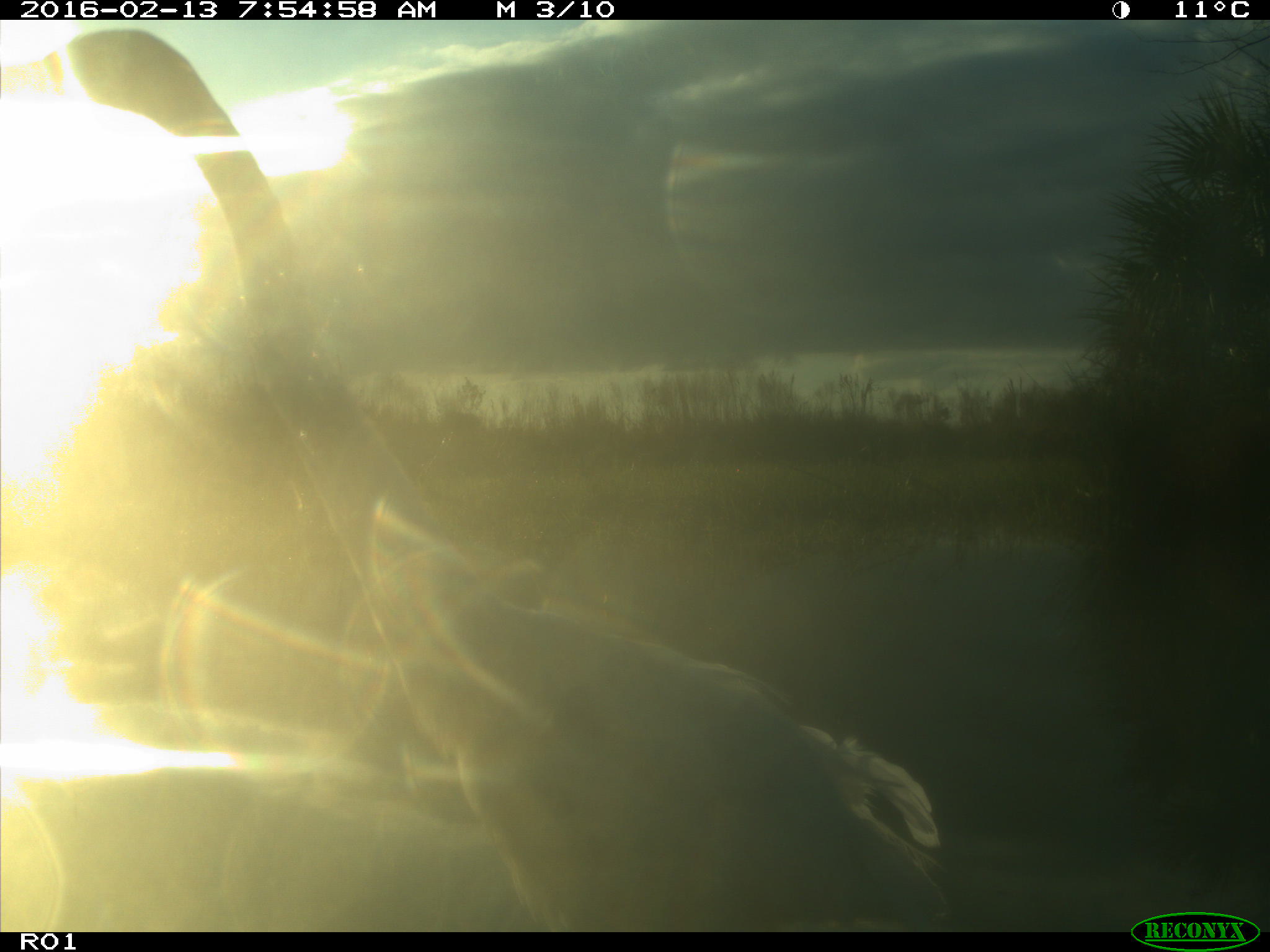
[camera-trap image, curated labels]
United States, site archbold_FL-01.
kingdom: Animalia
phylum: Chordata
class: Aves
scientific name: Aves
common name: birds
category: unidentified bird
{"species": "unidentified bird (birds) (Aves)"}